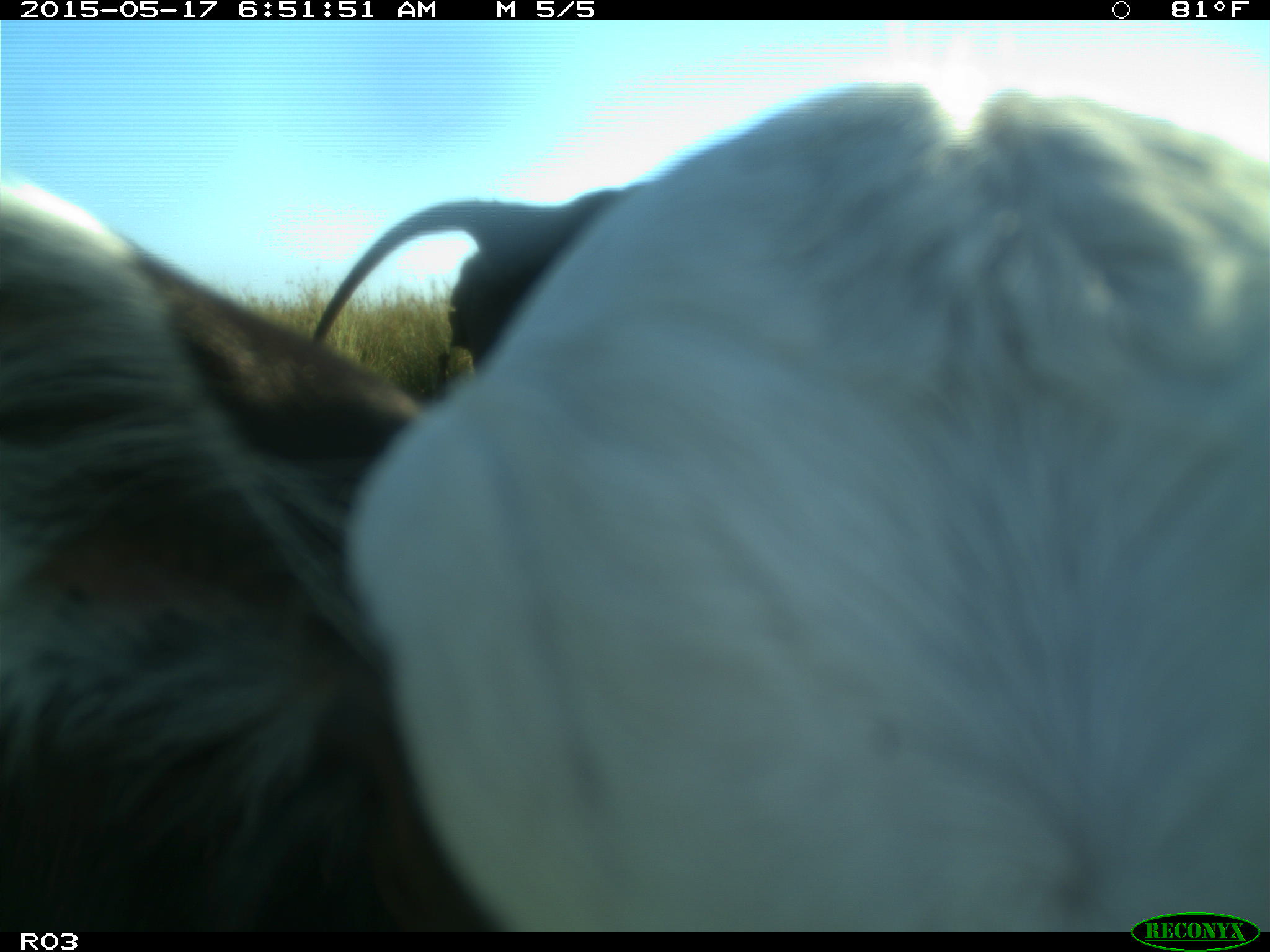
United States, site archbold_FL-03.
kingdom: Animalia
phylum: Chordata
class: Mammalia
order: Artiodactyla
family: Bovidae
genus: Bos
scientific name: Bos taurus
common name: domestic cow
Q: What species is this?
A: Bos taurus (domestic cow).